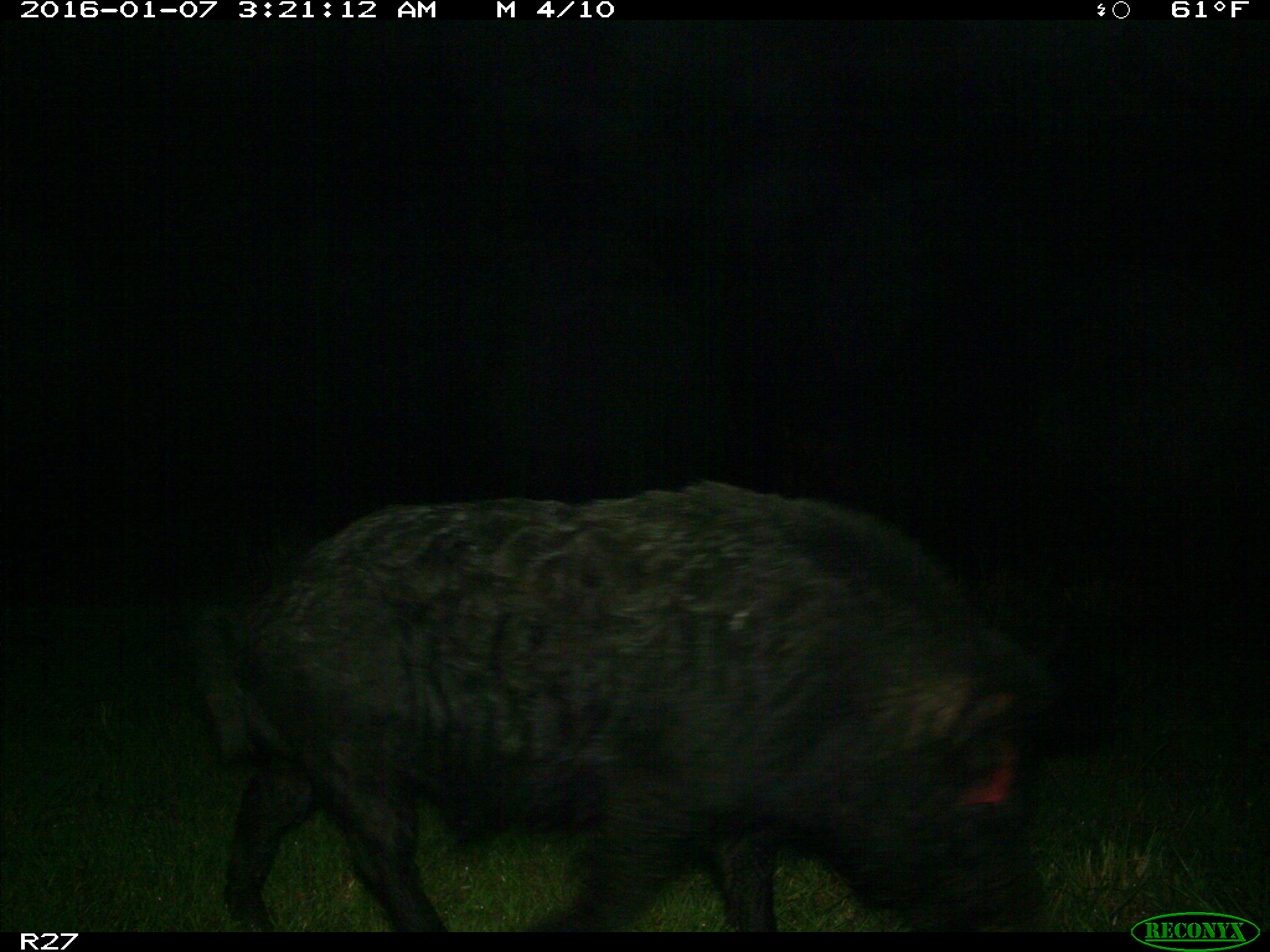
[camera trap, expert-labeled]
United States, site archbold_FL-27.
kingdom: Animalia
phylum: Chordata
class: Mammalia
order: Artiodactyla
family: Suidae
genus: Sus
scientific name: Sus scrofa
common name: wild boar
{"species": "Sus scrofa (wild boar)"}